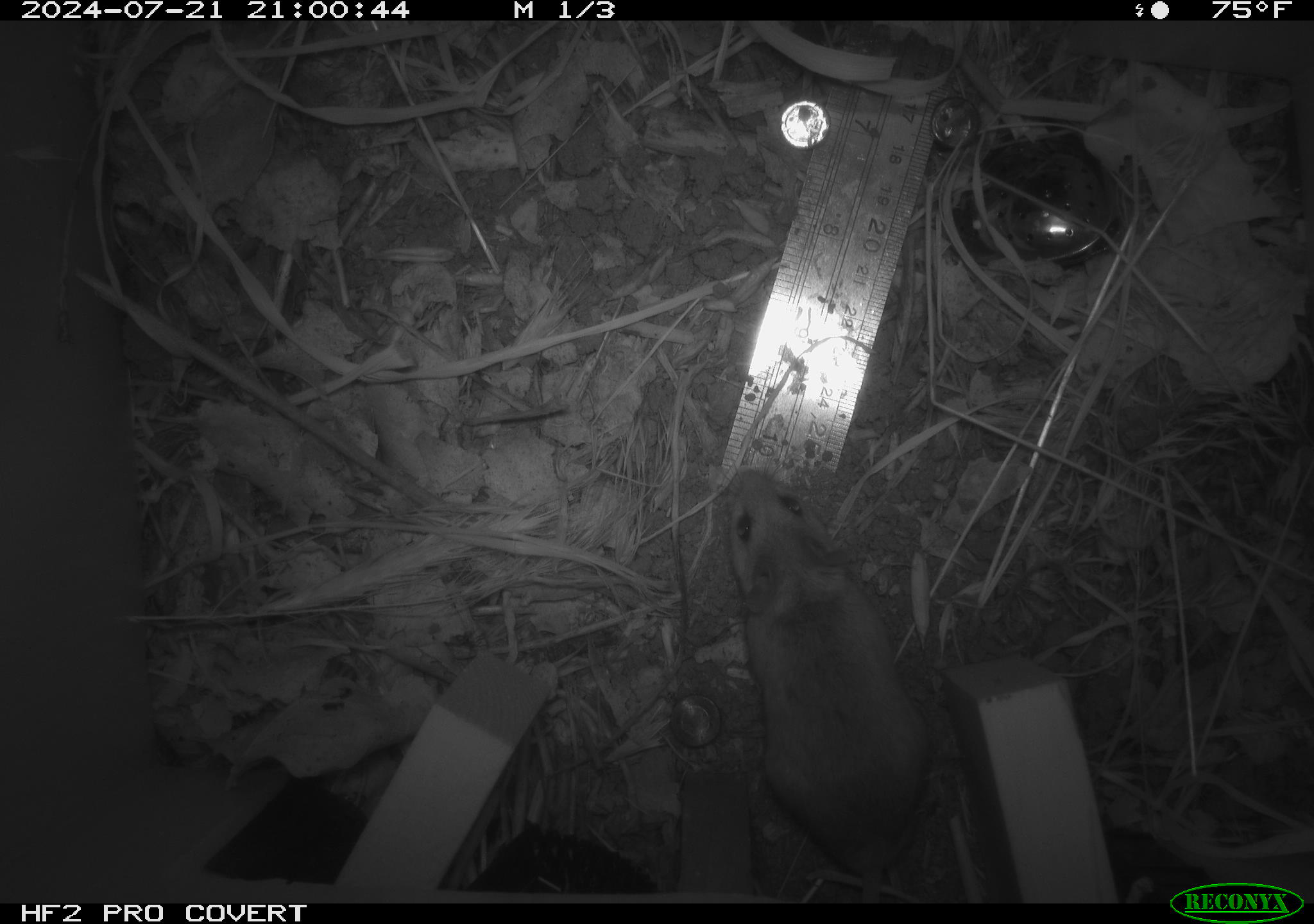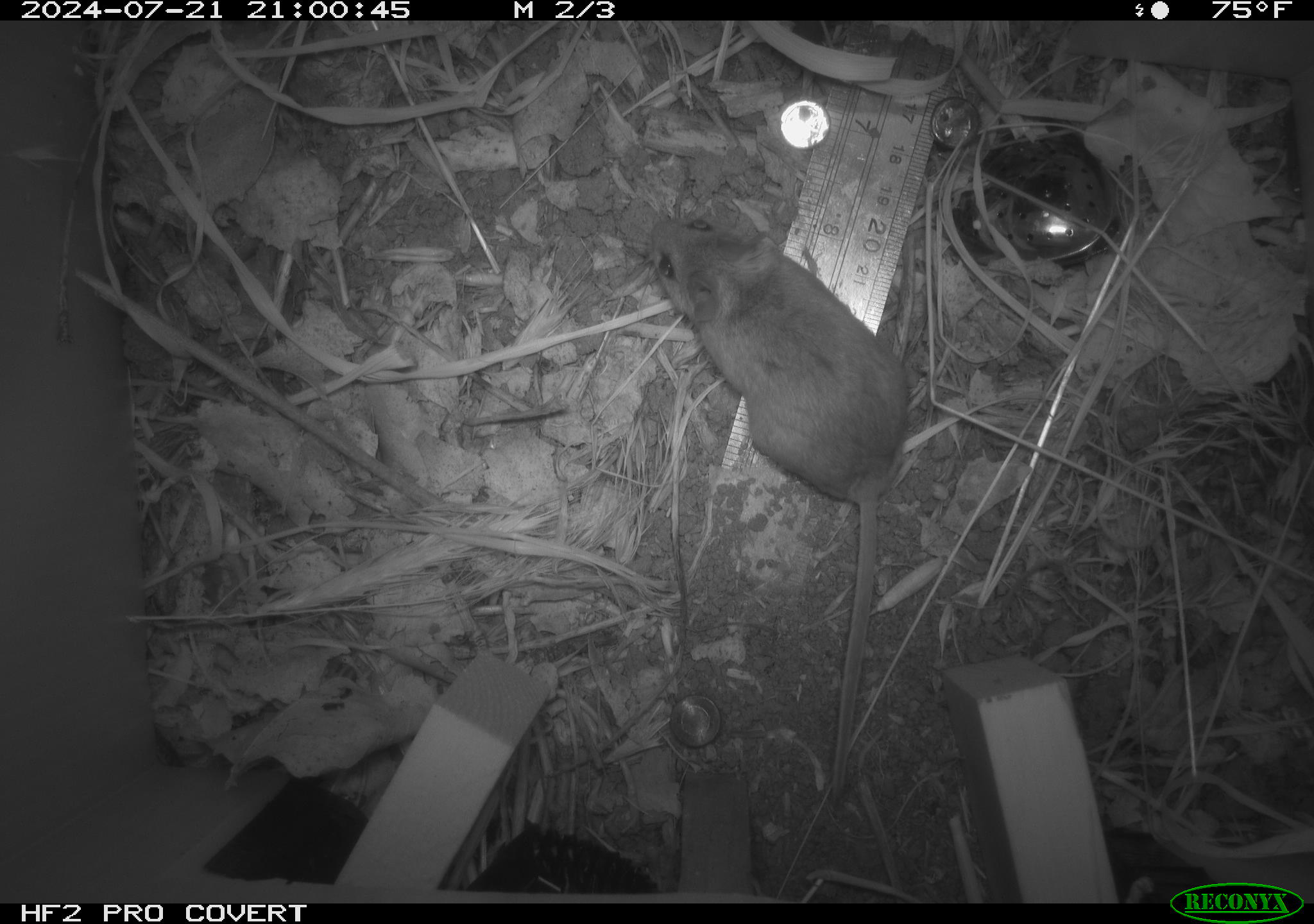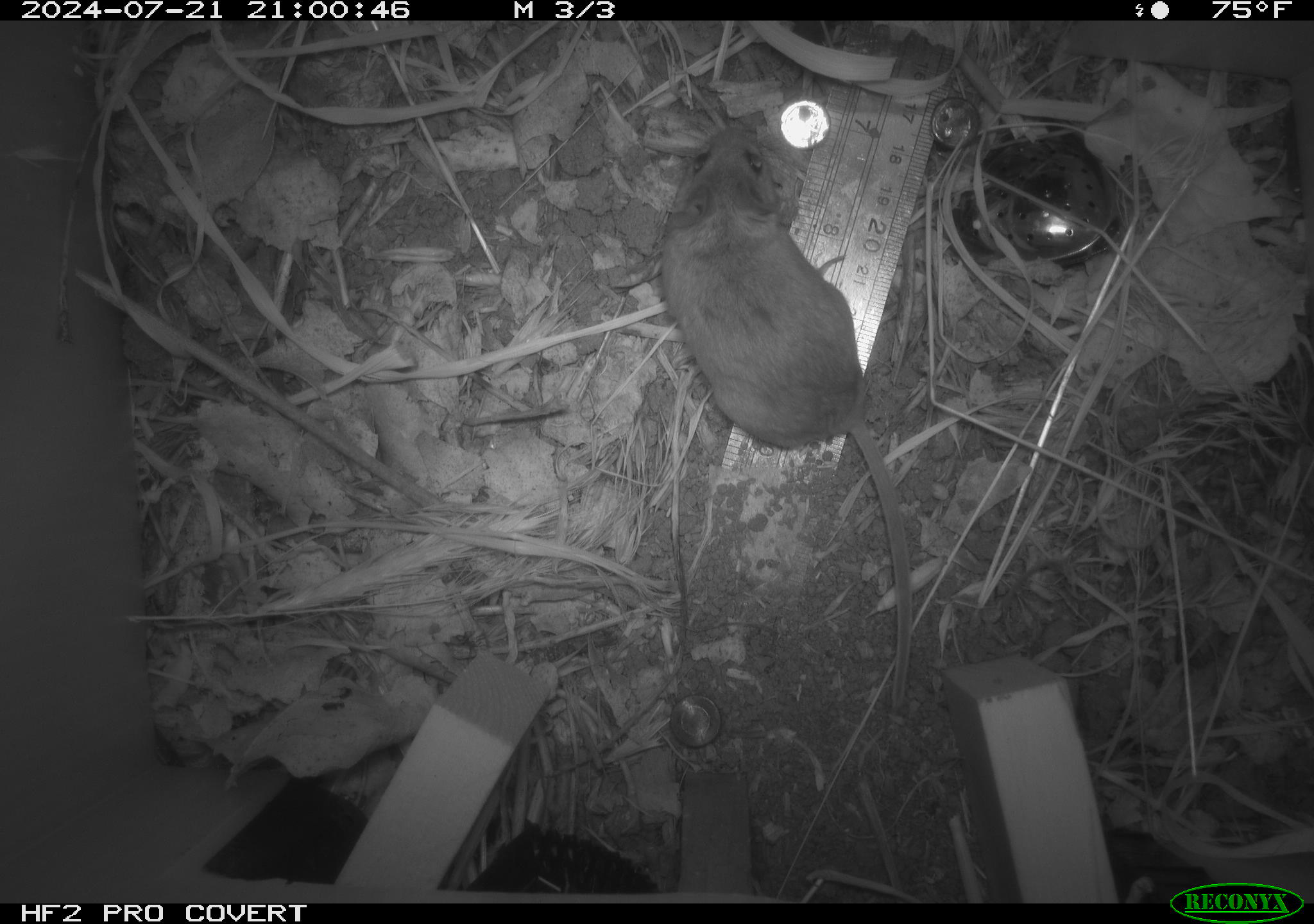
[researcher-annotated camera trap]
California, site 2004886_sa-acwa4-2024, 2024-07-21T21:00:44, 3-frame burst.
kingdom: Animalia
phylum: Chordata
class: Mammalia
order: Rodentia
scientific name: Rodentia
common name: mouse species